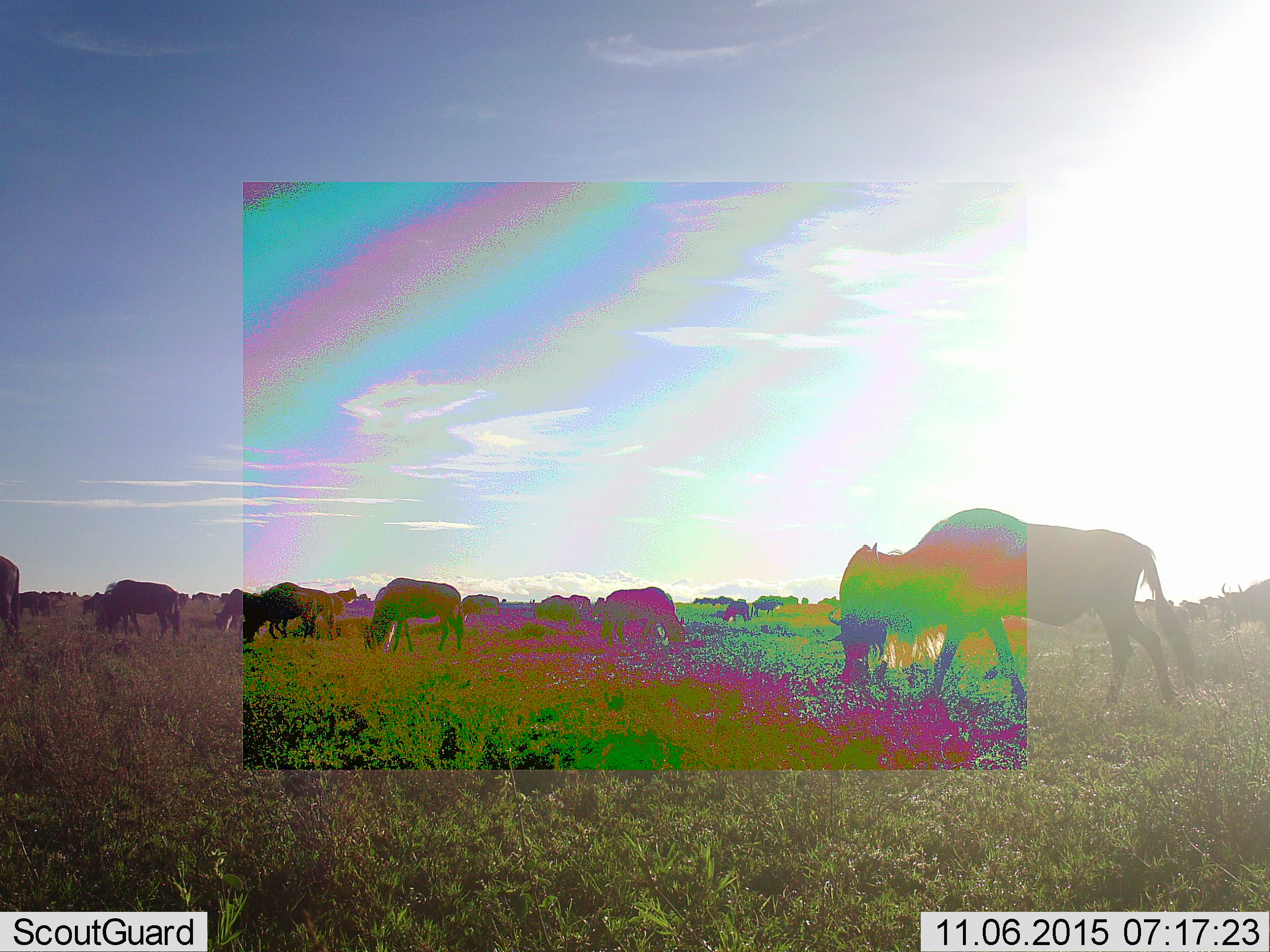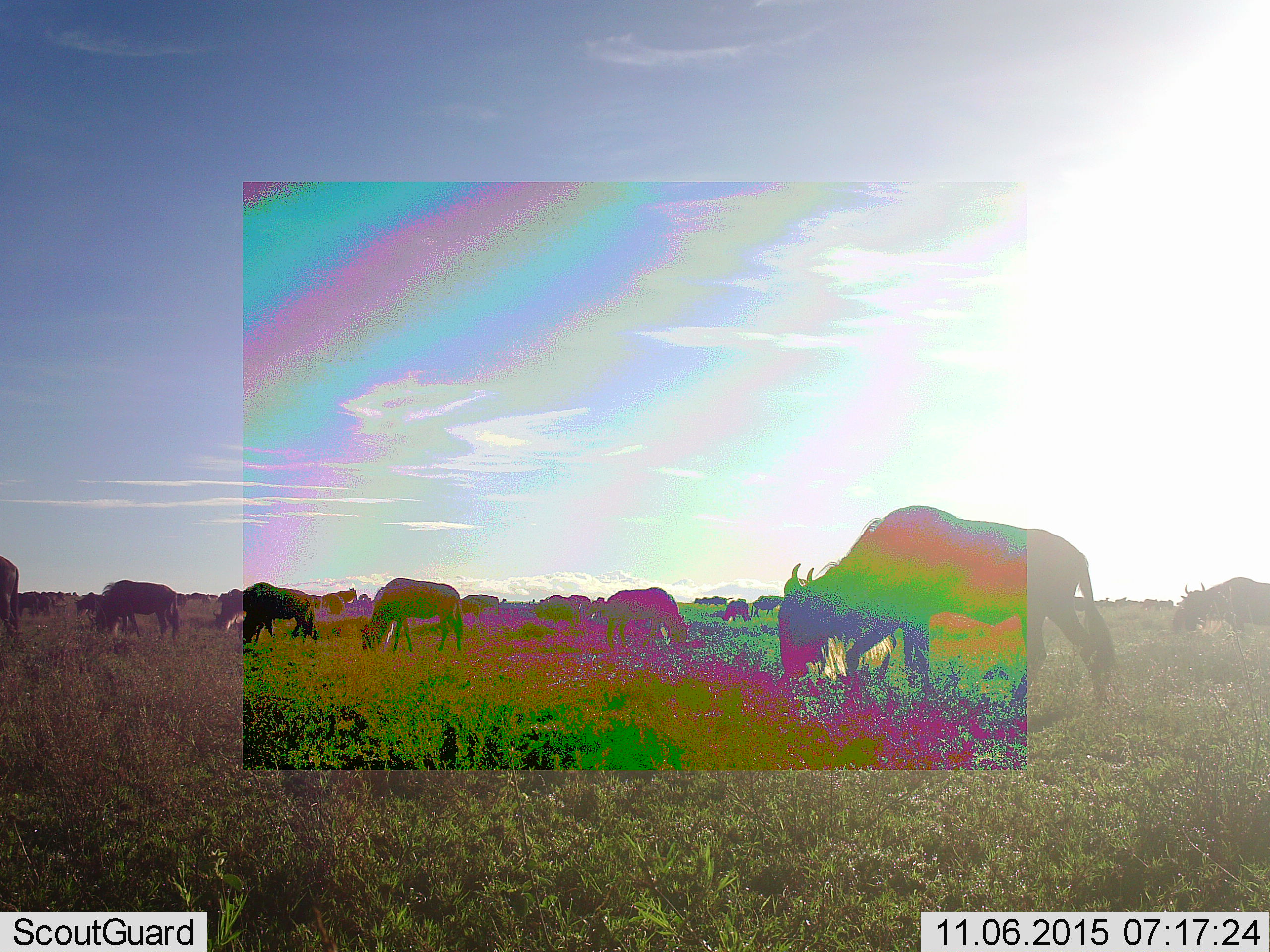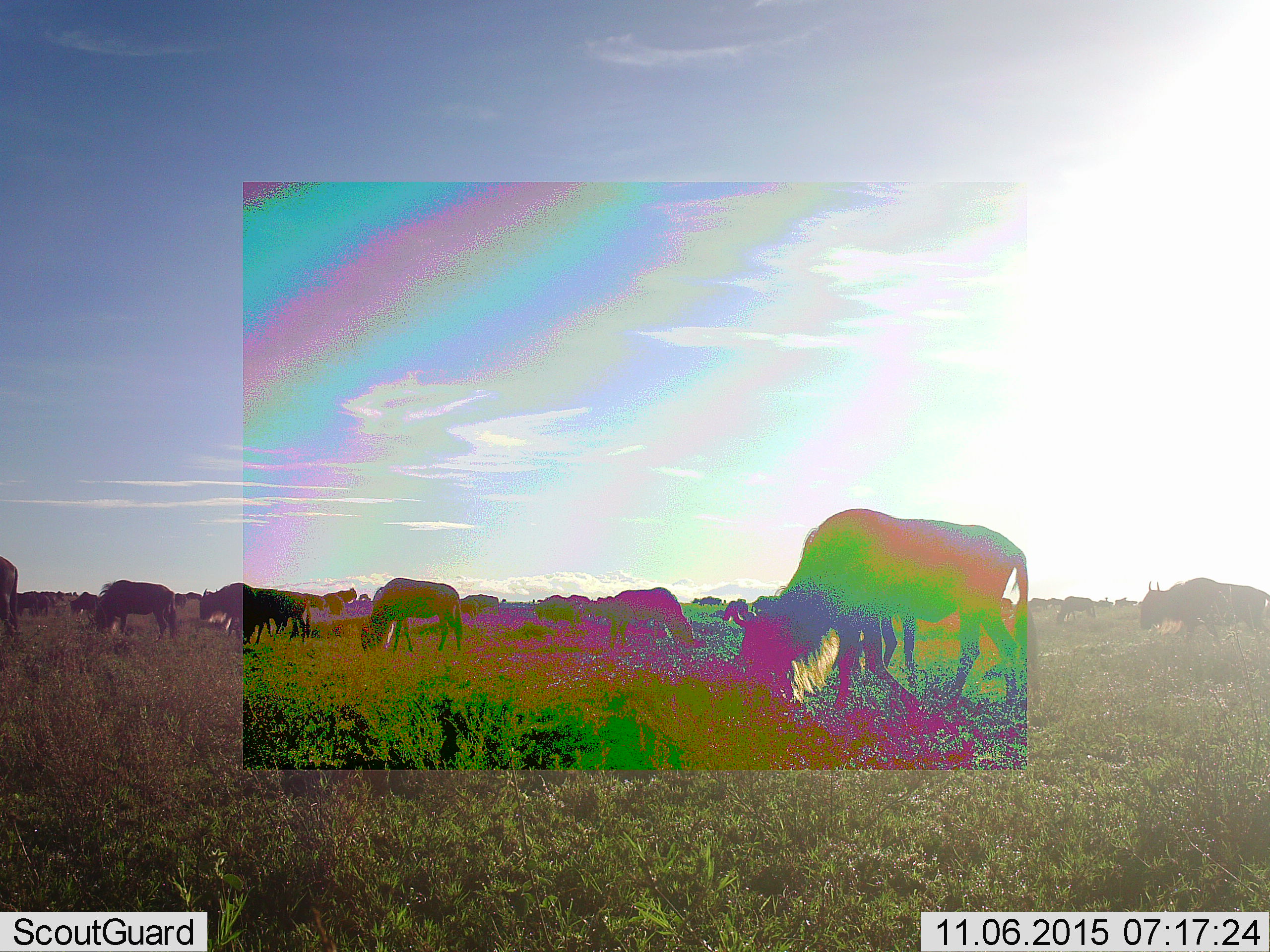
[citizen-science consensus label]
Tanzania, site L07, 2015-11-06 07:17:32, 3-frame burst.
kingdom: Animalia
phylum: Chordata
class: Mammalia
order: Artiodactyla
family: Bovidae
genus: Connochaetes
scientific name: Connochaetes taurinus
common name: blue wildebeest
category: wildebeest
Wildebeest (blue wildebeest) (Connochaetes taurinus), count 11-50. Behavior (volunteer vote fractions): standing 12%, resting 0%, moving 62%, interacting 0%. Young present (vote fraction): 0%. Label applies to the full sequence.